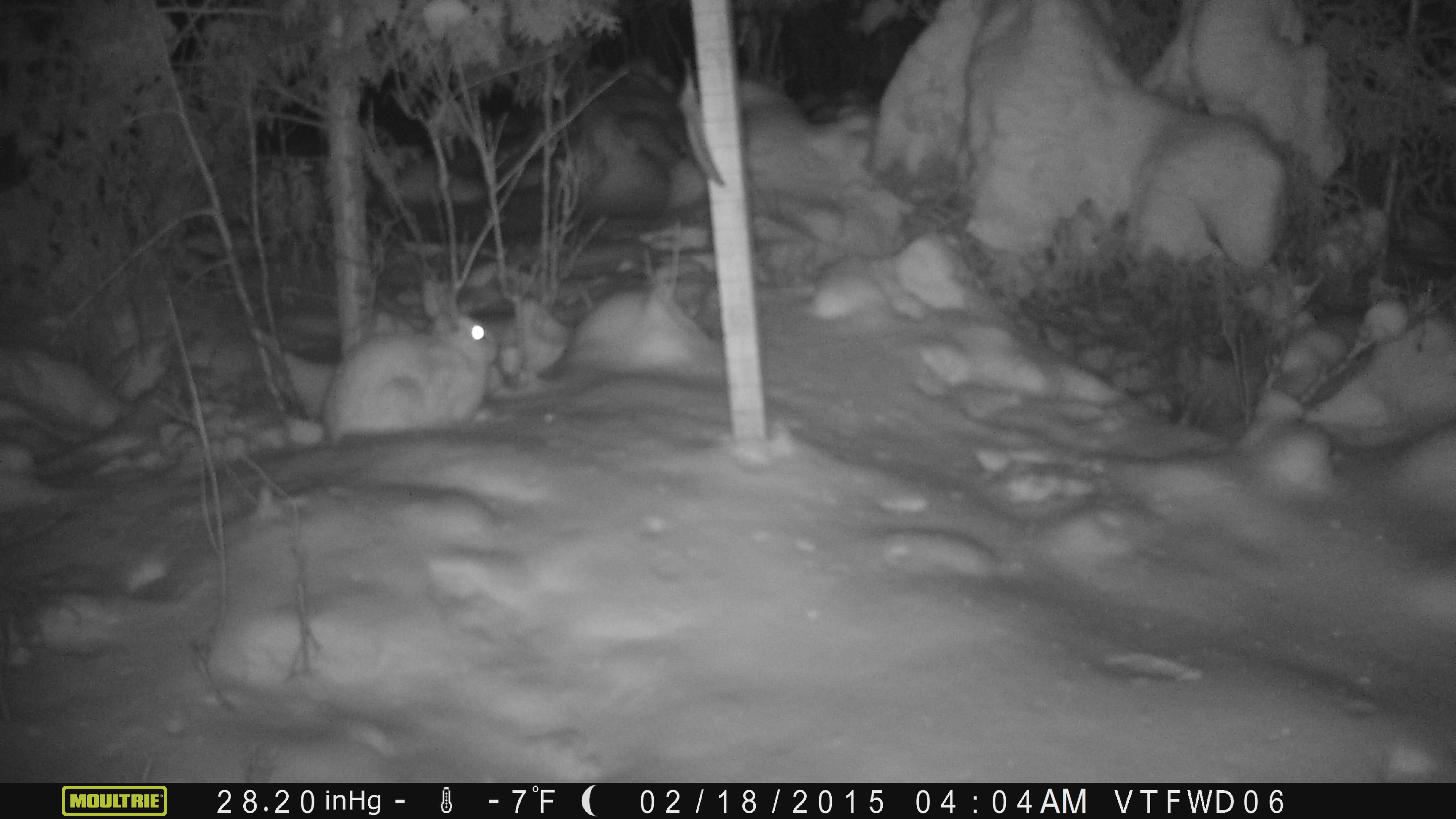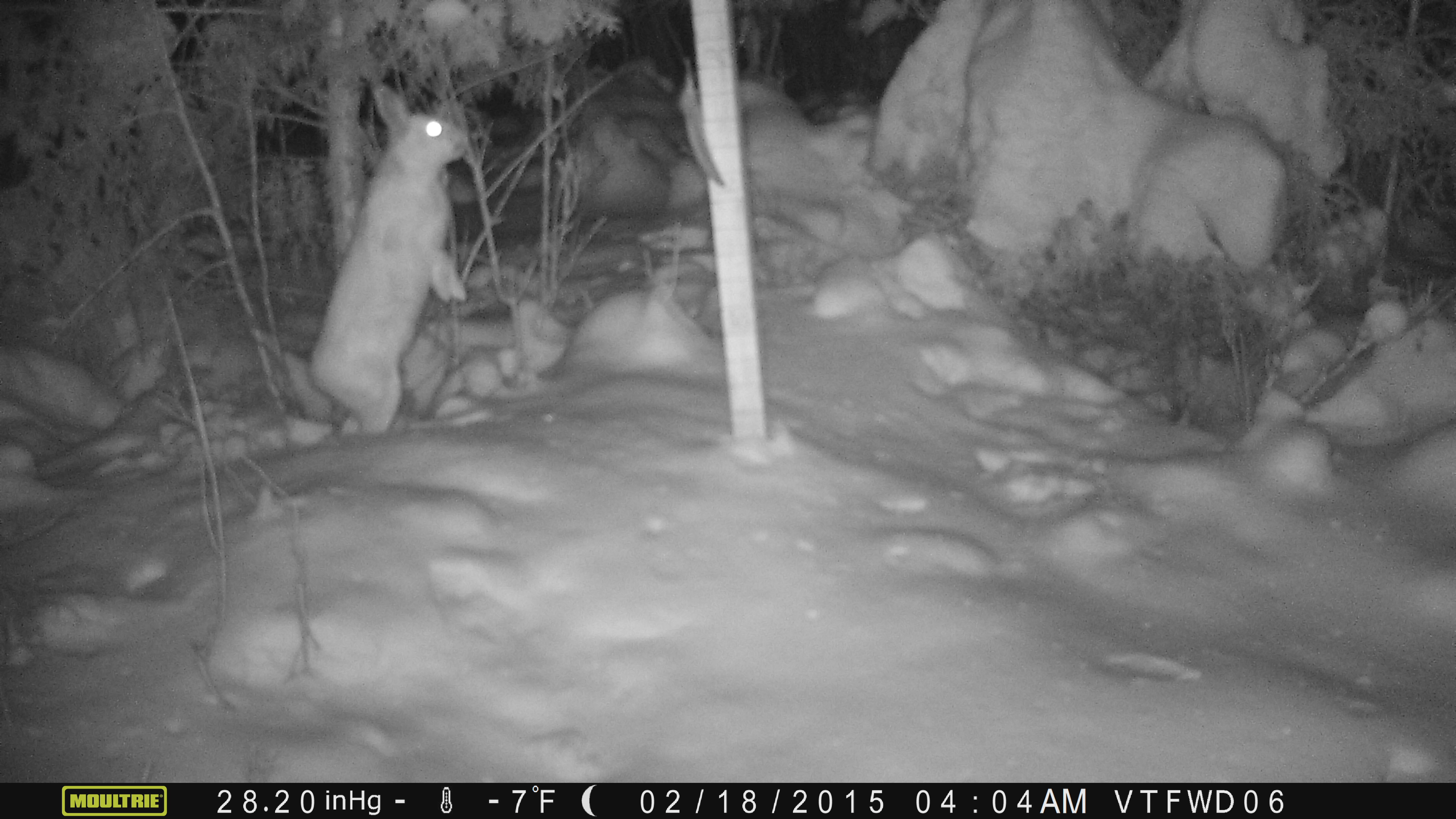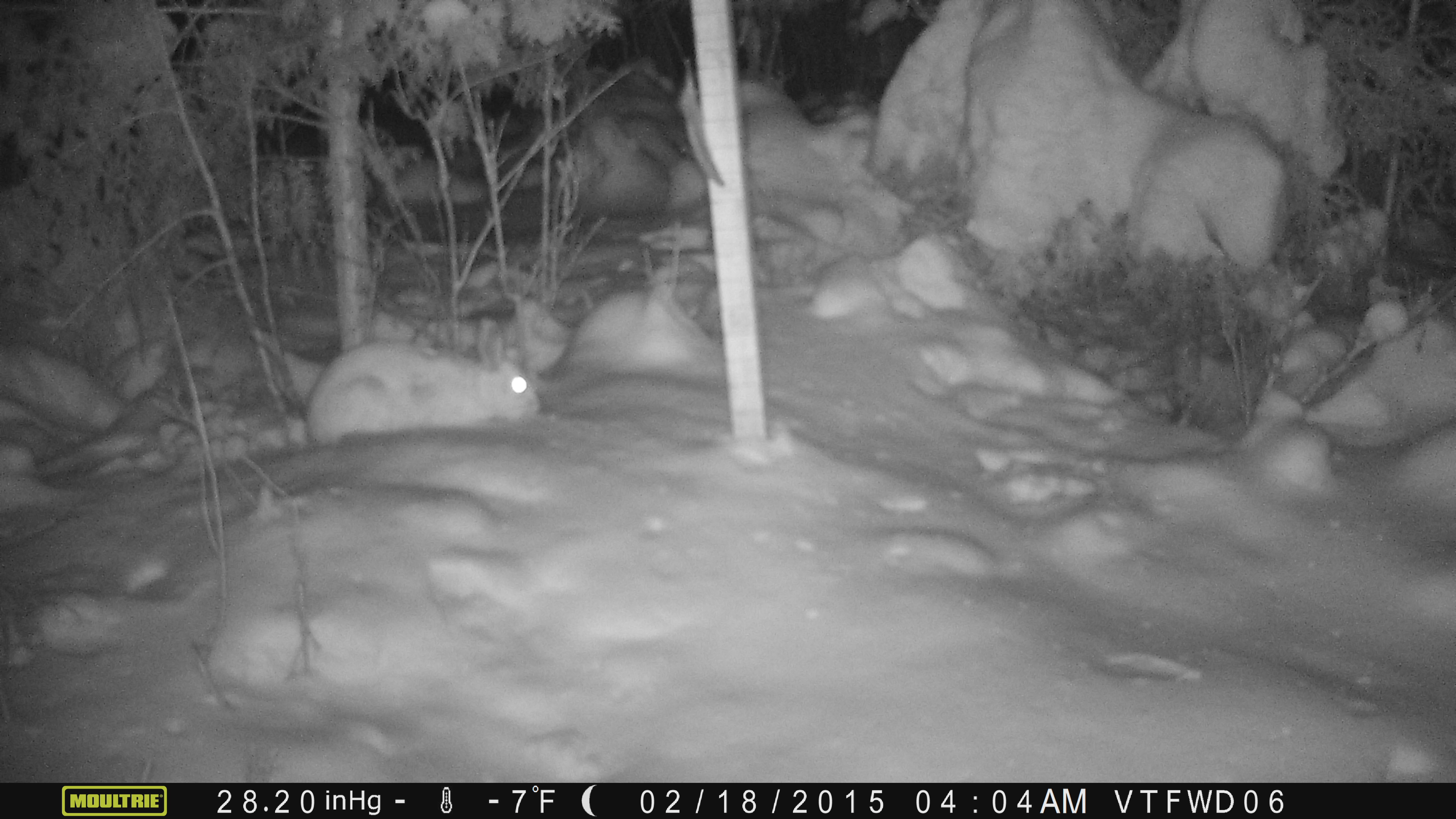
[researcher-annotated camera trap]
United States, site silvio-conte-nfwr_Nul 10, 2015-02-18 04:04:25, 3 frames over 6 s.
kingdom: Animalia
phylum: Chordata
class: Mammalia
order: Lagomorpha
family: Leporidae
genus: Lepus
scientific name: Lepus americanus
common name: snowshoe hare